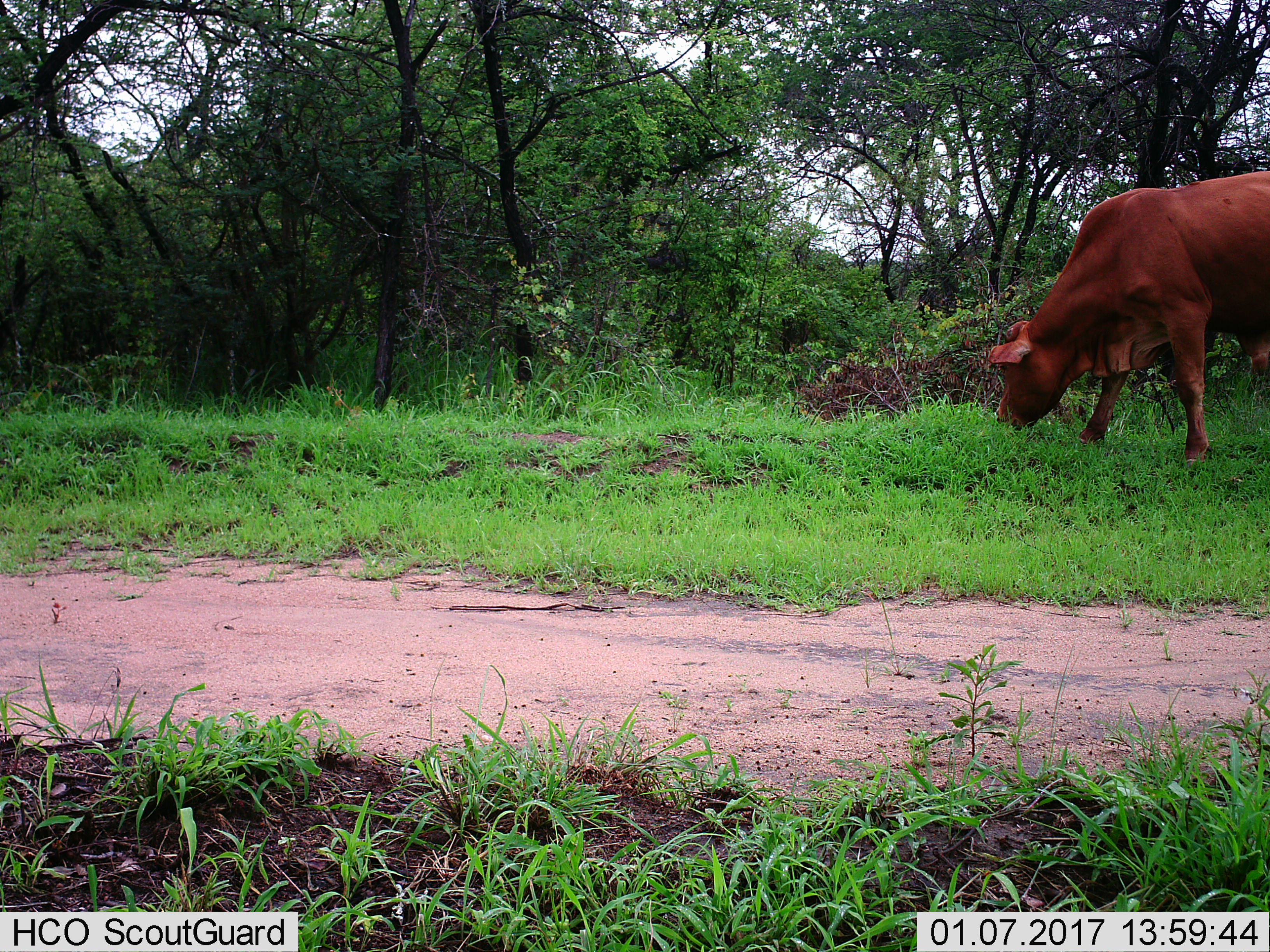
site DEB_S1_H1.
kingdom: Animalia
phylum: Chordata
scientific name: Vertebrata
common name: domestic animal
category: domesticanimal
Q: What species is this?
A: Domesticanimal (domestic animal) (Vertebrata).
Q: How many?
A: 1.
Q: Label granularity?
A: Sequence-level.